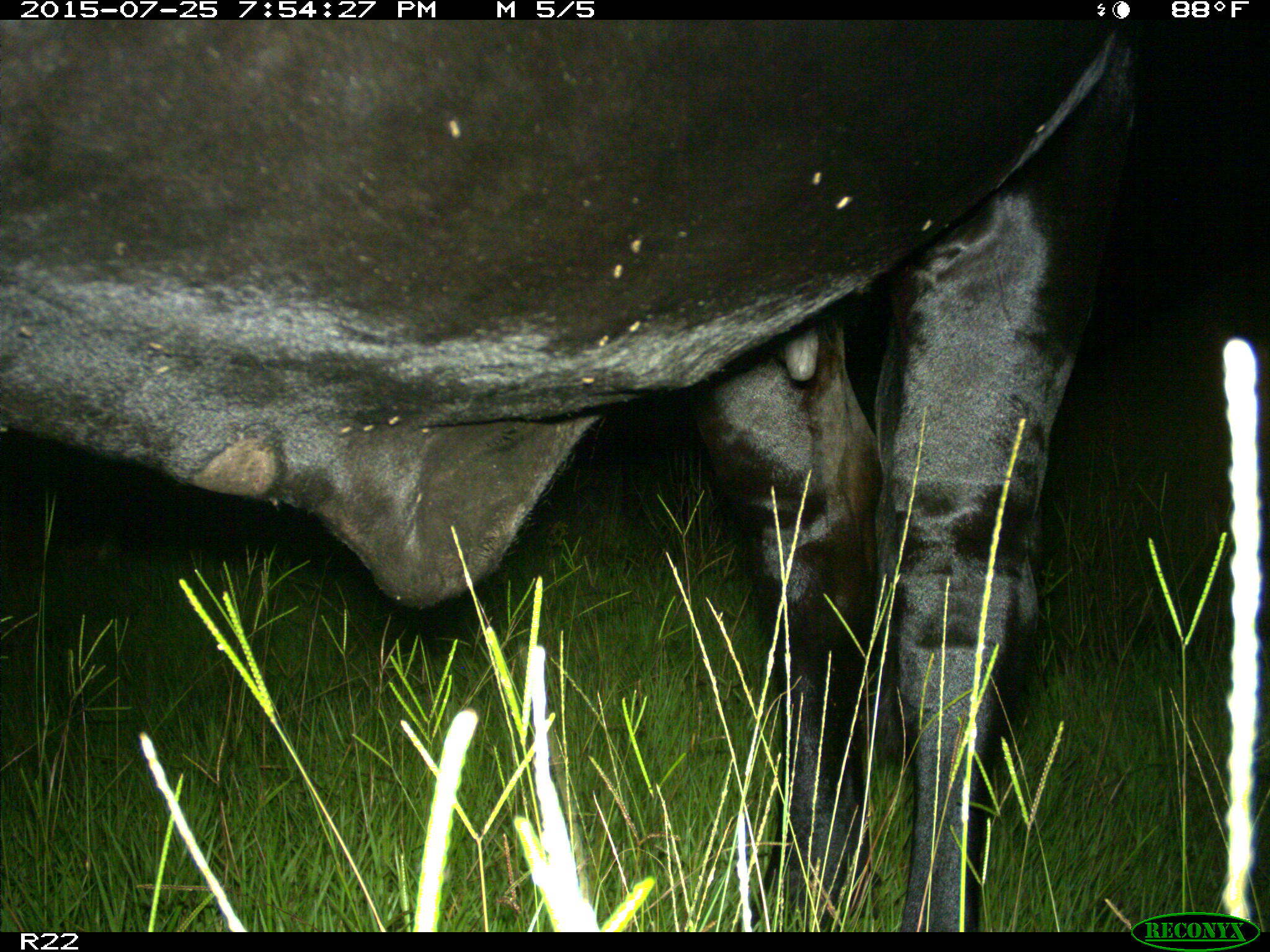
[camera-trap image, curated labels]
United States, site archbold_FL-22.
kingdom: Animalia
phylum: Chordata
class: Mammalia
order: Artiodactyla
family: Bovidae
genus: Bos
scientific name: Bos taurus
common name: domestic cow